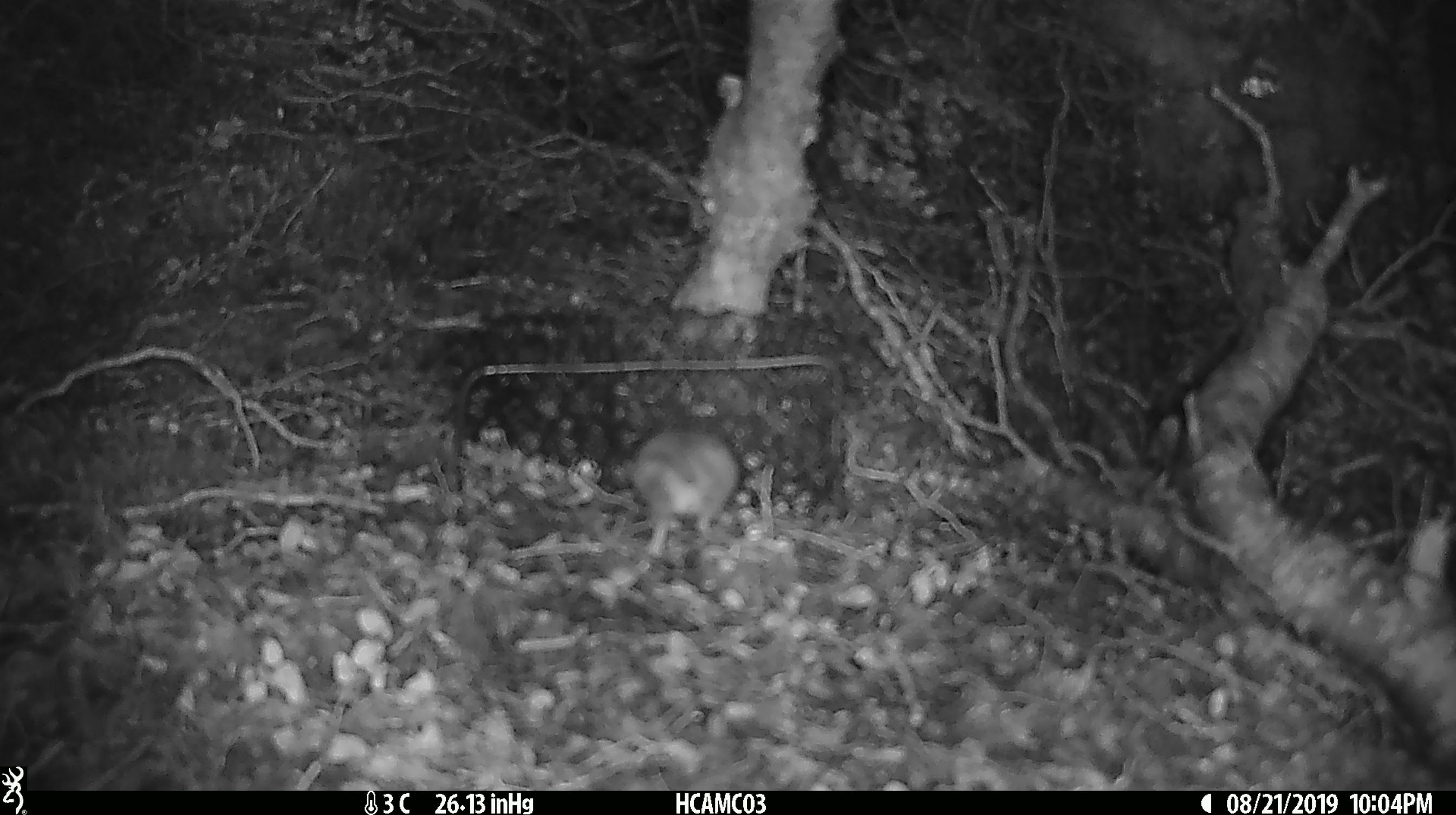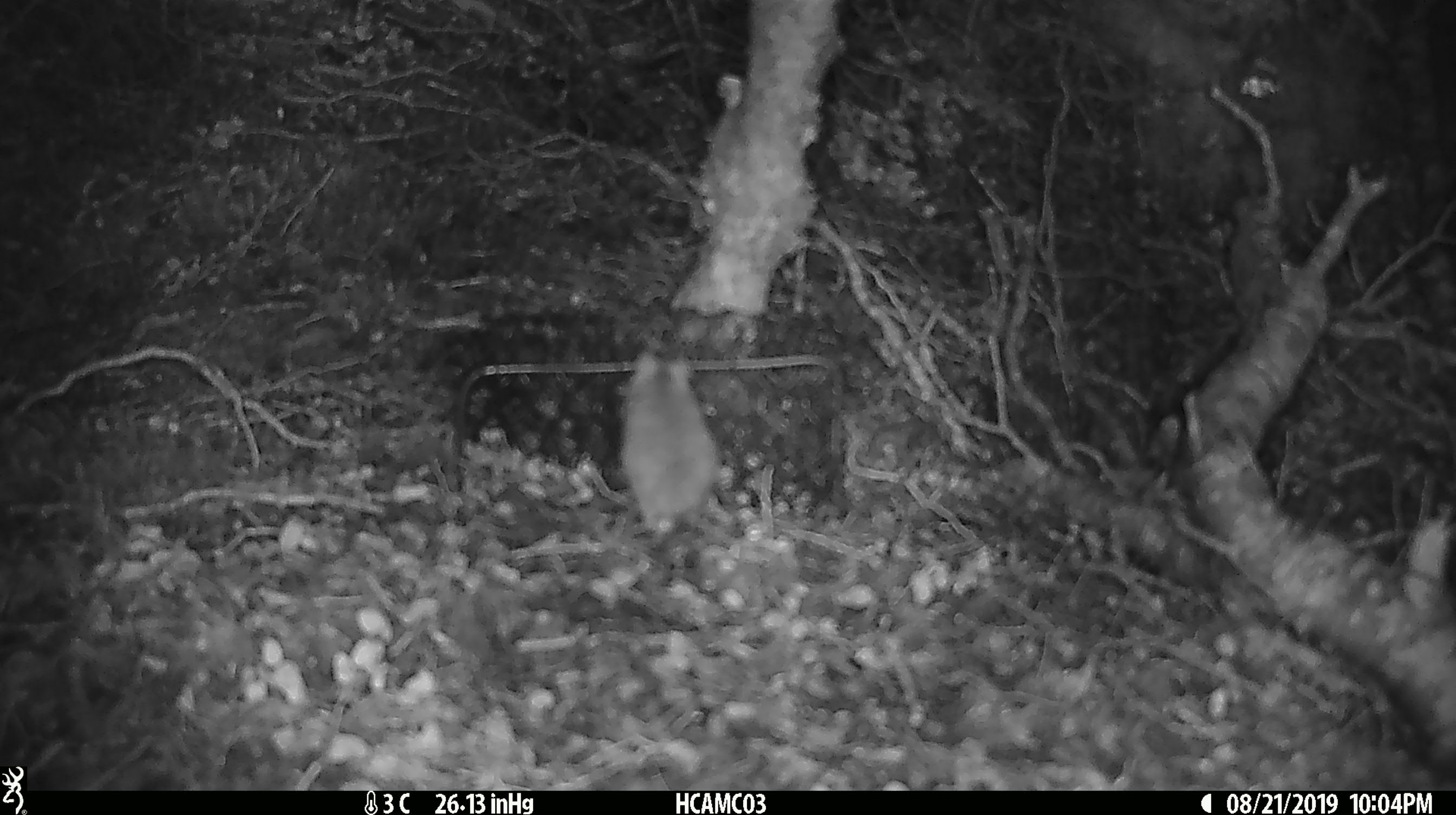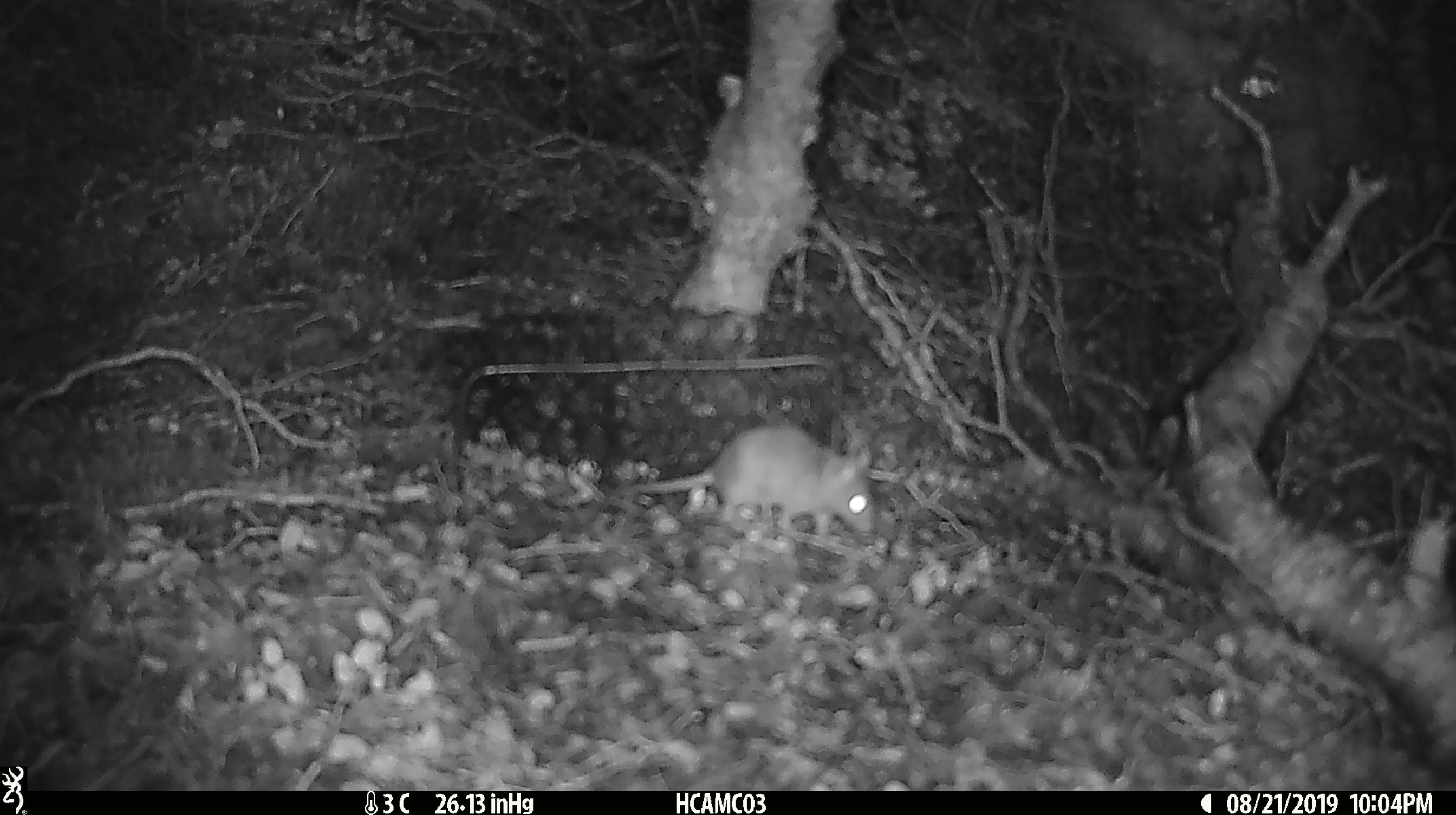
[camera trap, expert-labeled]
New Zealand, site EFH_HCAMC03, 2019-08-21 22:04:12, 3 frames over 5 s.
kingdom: Animalia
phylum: Chordata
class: Mammalia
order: Rodentia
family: Muridae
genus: Mus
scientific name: Mus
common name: mouse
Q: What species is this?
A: Mouse (Mus).